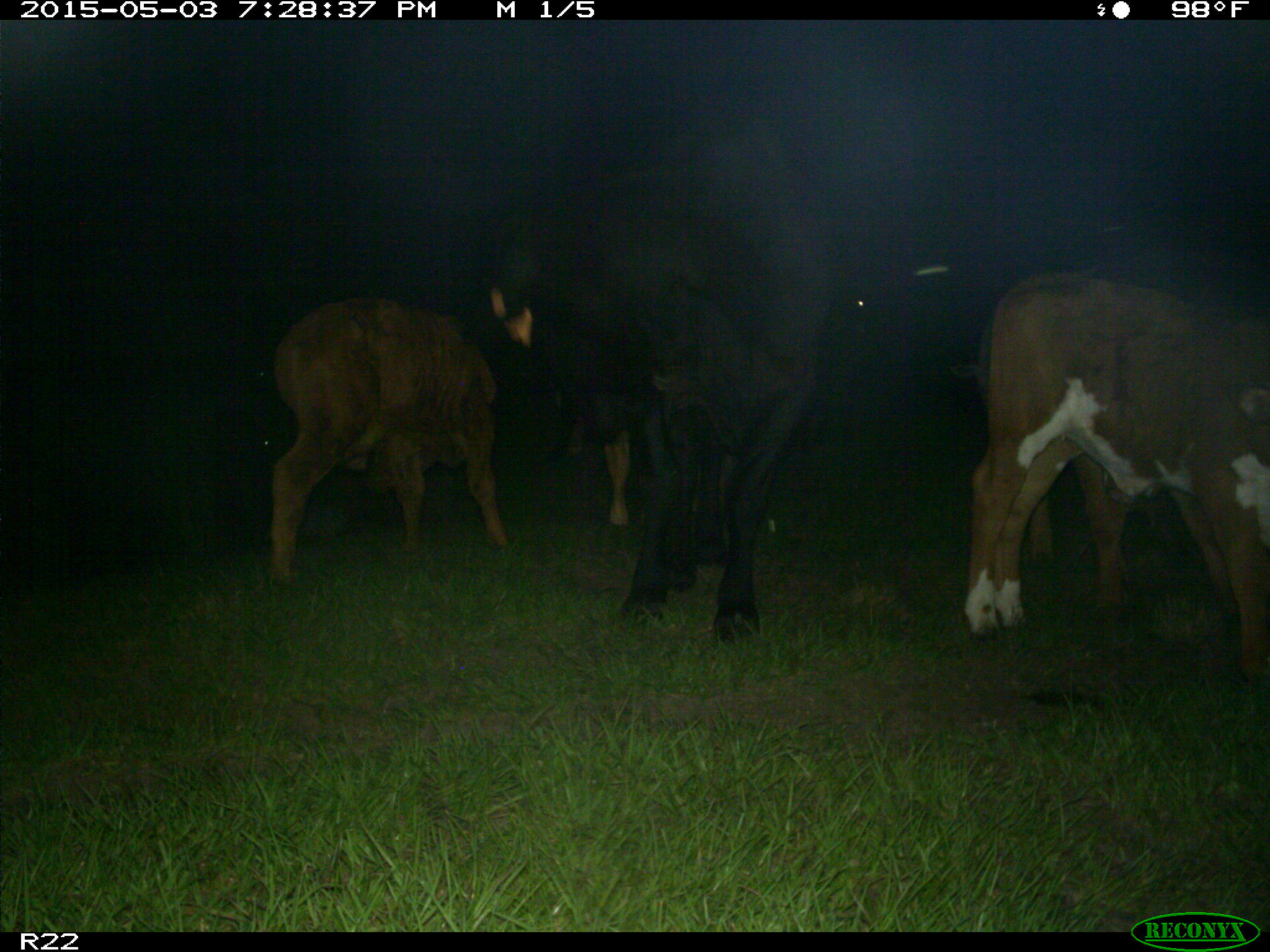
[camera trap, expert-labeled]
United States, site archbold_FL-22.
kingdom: Animalia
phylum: Chordata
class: Mammalia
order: Artiodactyla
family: Bovidae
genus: Bos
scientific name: Bos taurus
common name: domestic cow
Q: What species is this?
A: Bos taurus (domestic cow).